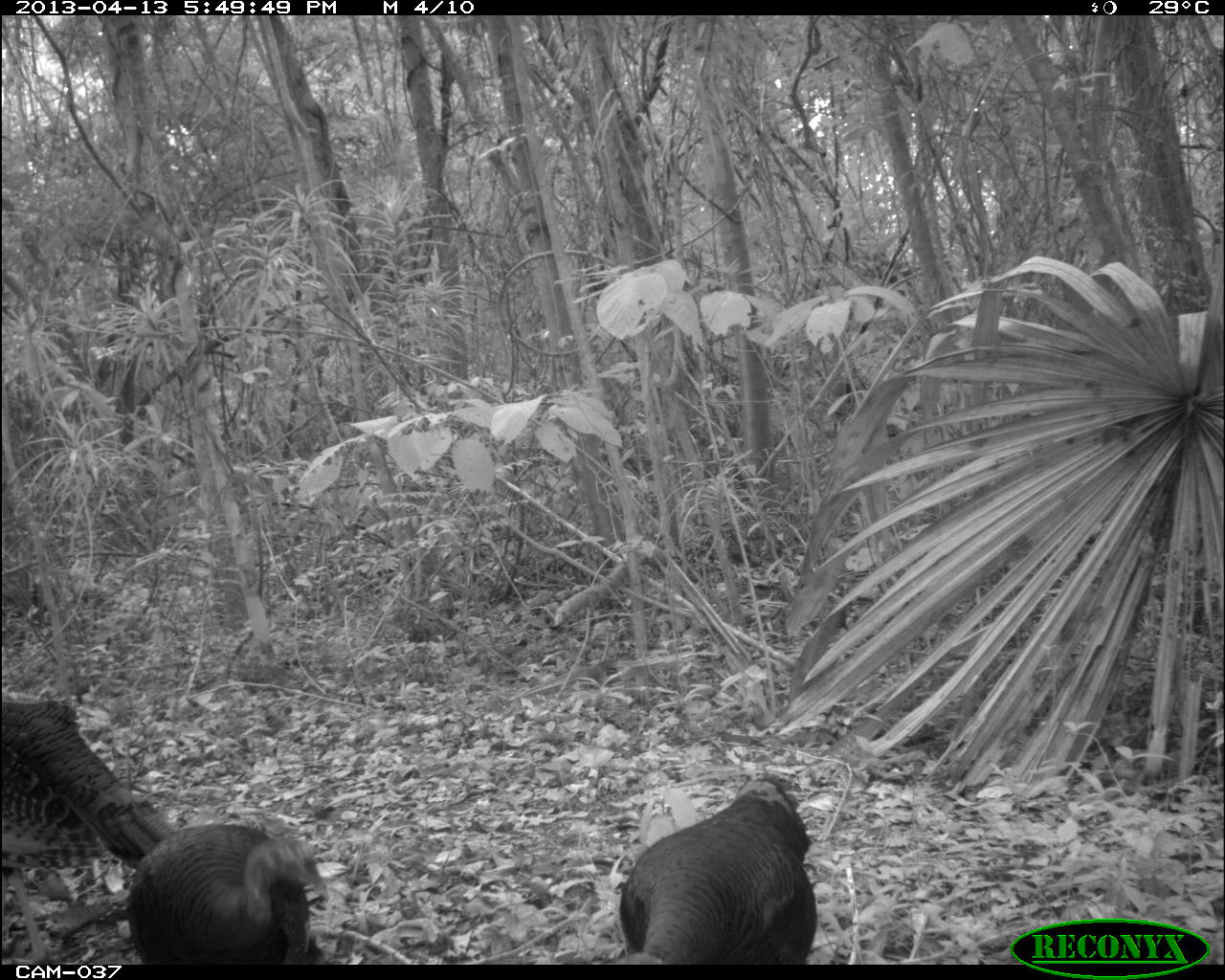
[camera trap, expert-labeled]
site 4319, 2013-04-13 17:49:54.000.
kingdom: Animalia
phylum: Chordata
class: Aves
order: Galliformes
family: Phasianidae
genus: Meleagris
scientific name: Meleagris ocellata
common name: ocellated turkey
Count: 3.